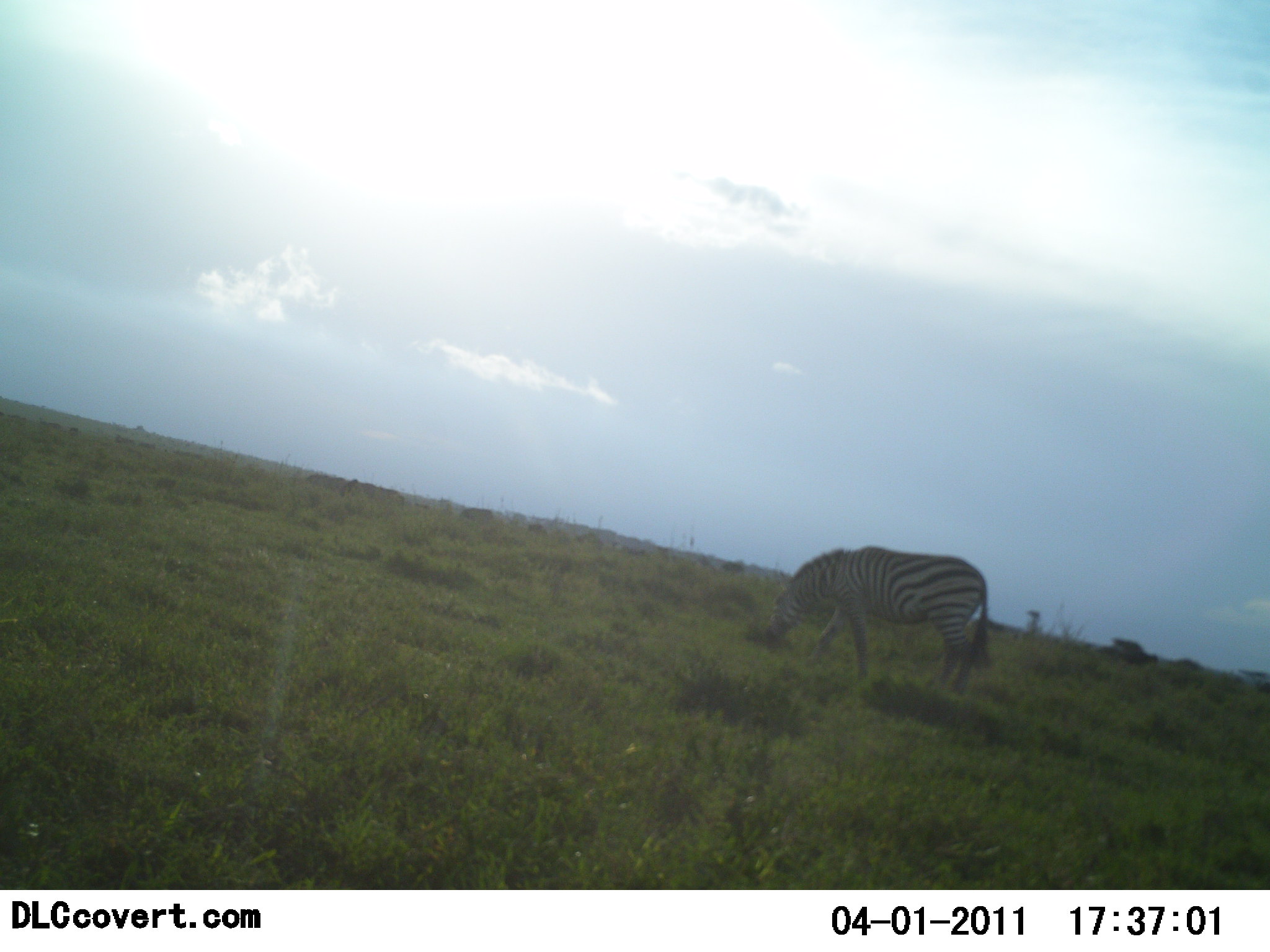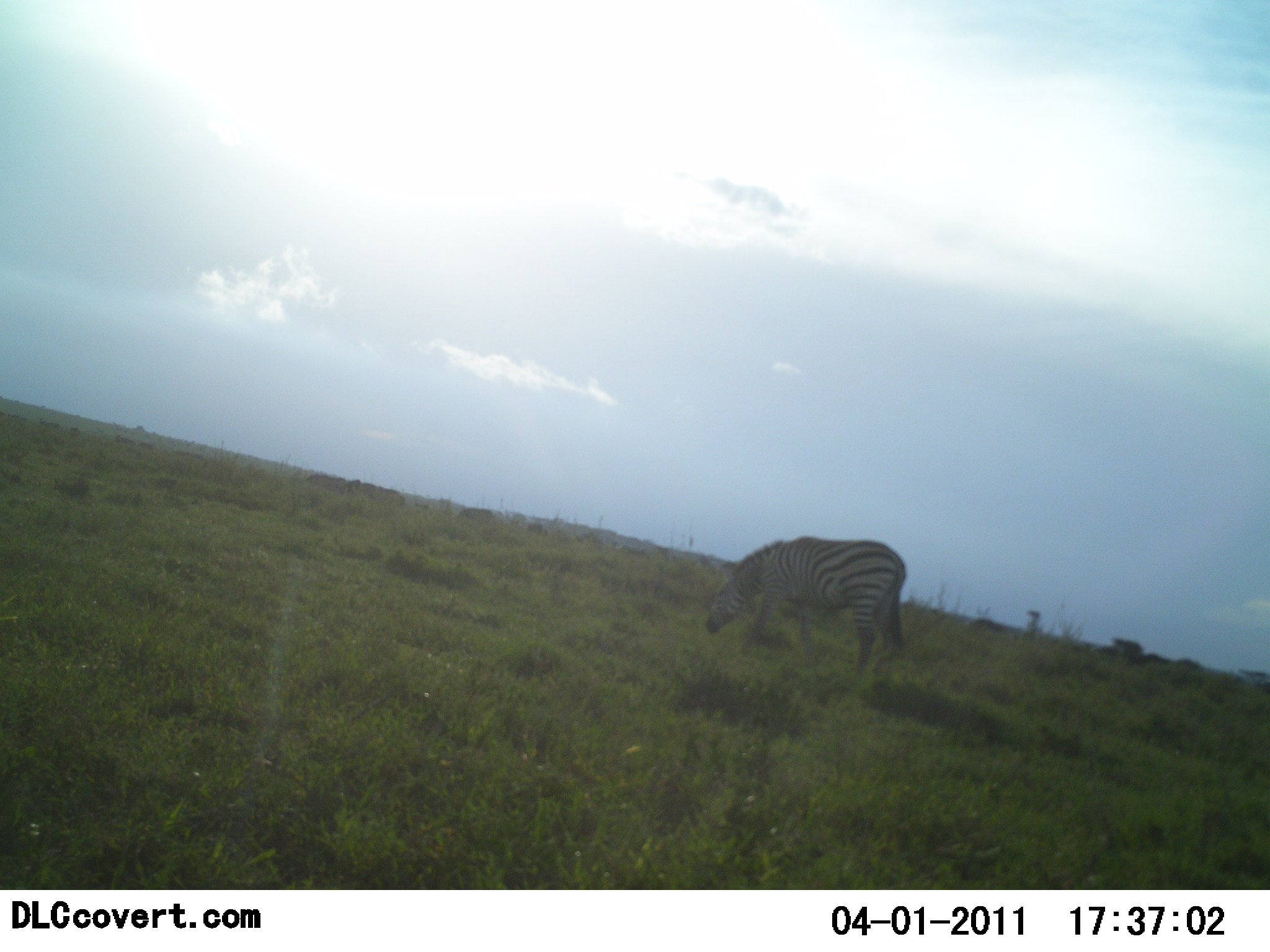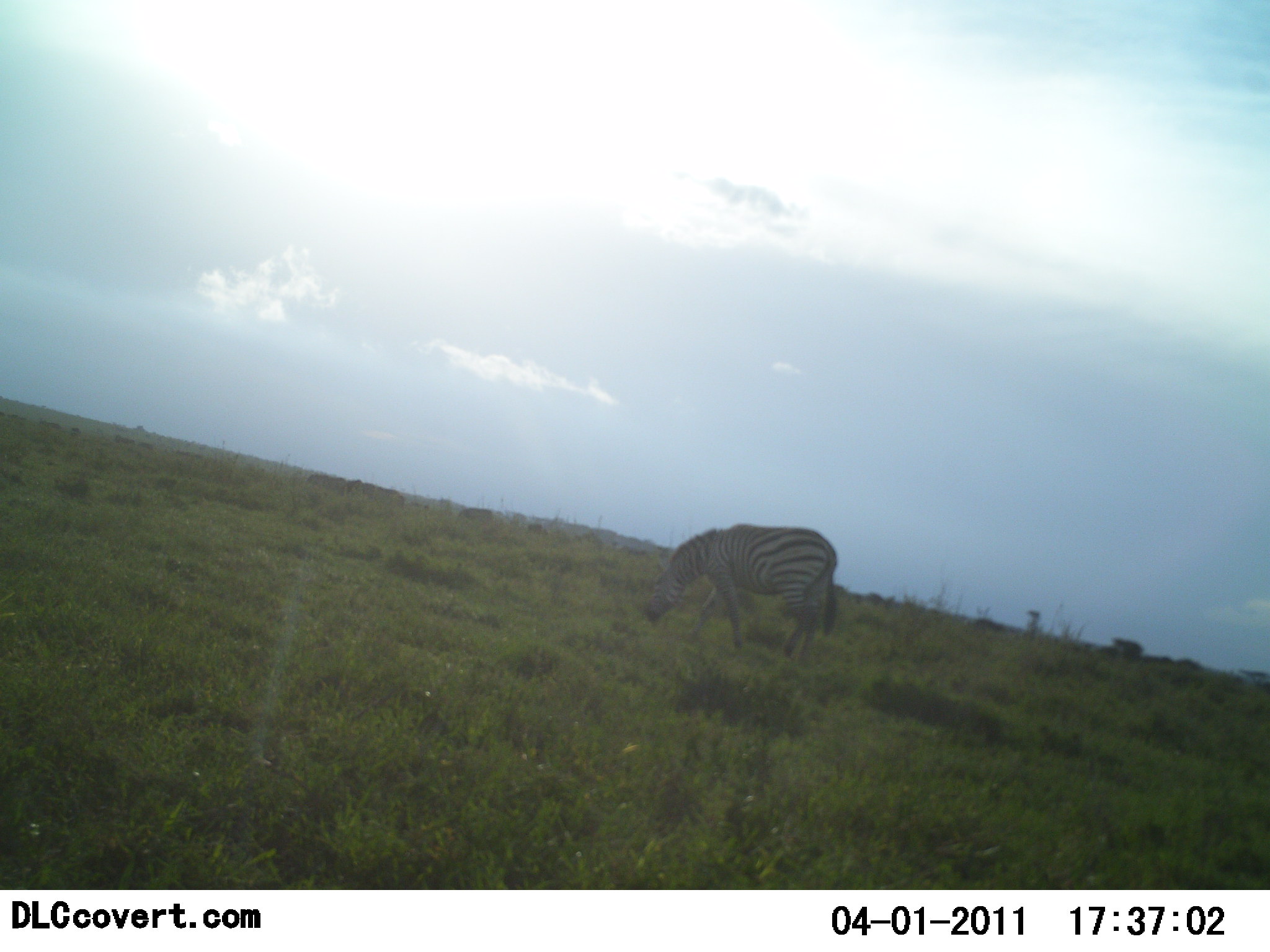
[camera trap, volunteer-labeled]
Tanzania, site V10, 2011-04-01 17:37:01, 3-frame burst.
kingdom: Animalia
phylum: Chordata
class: Mammalia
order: Perissodactyla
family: Equidae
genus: Equus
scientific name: Equus quagga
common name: plains zebra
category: zebra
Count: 1.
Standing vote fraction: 12%.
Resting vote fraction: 0%.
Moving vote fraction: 50%.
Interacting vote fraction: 0%.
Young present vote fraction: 0%.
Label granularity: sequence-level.